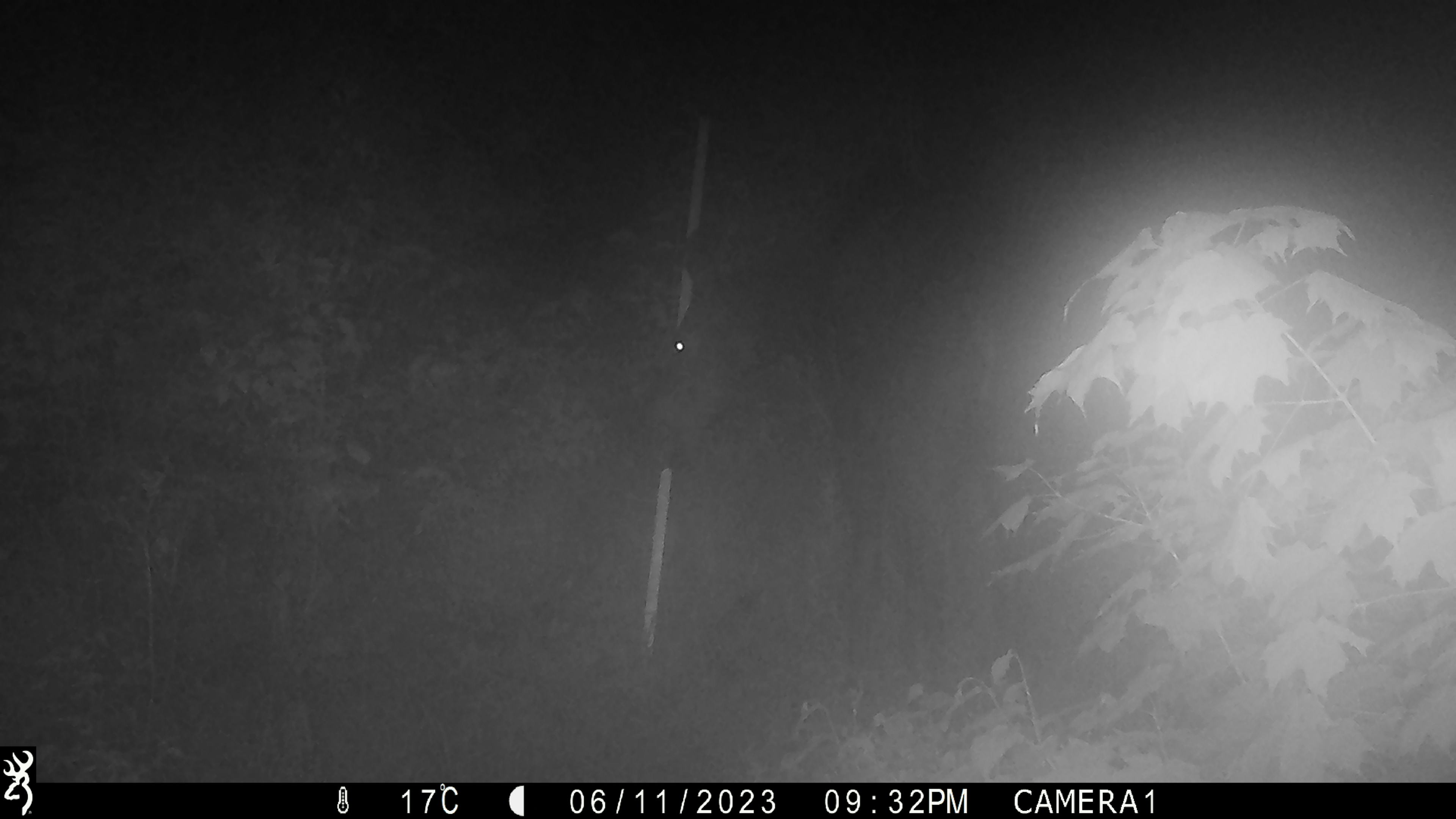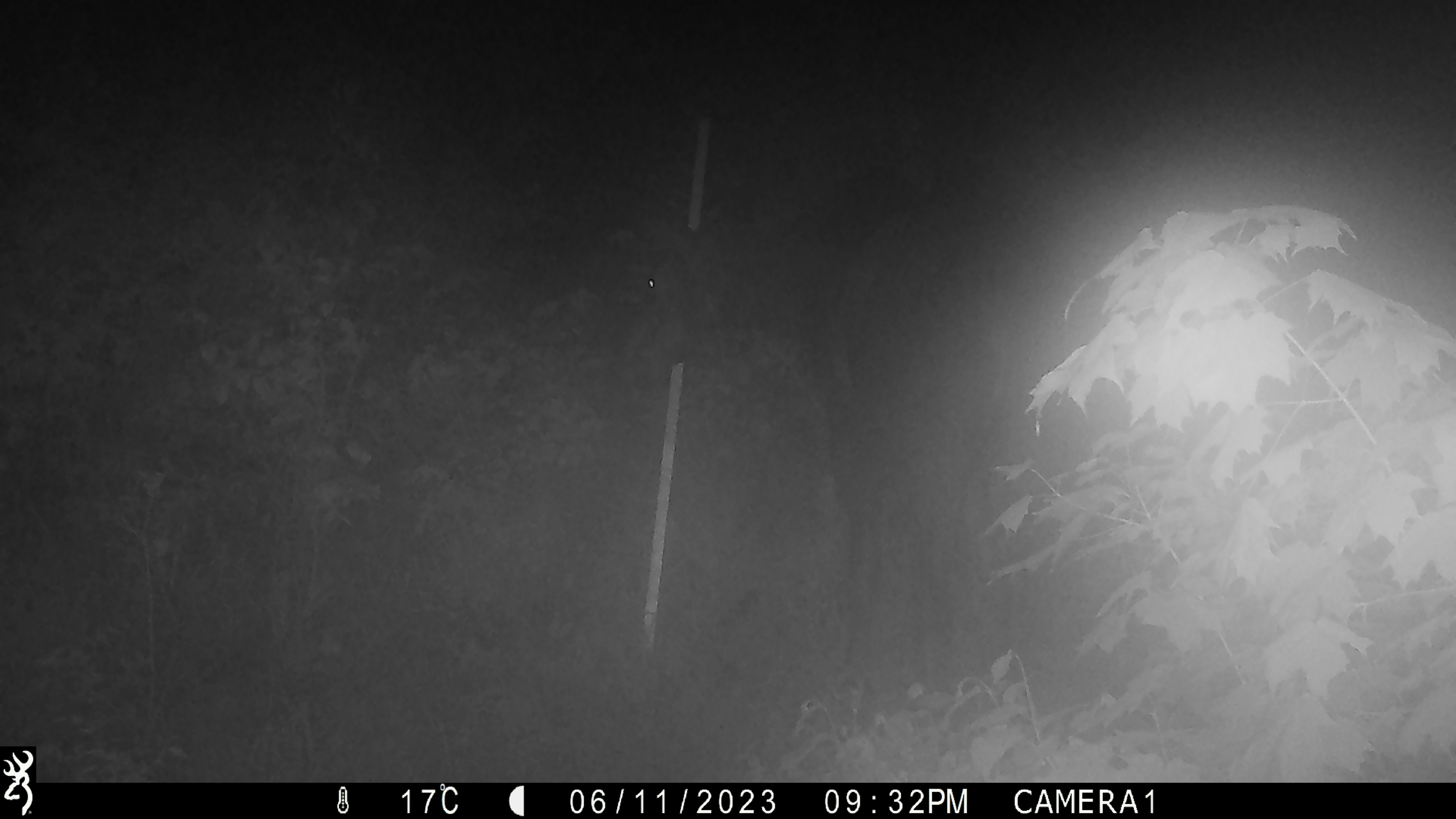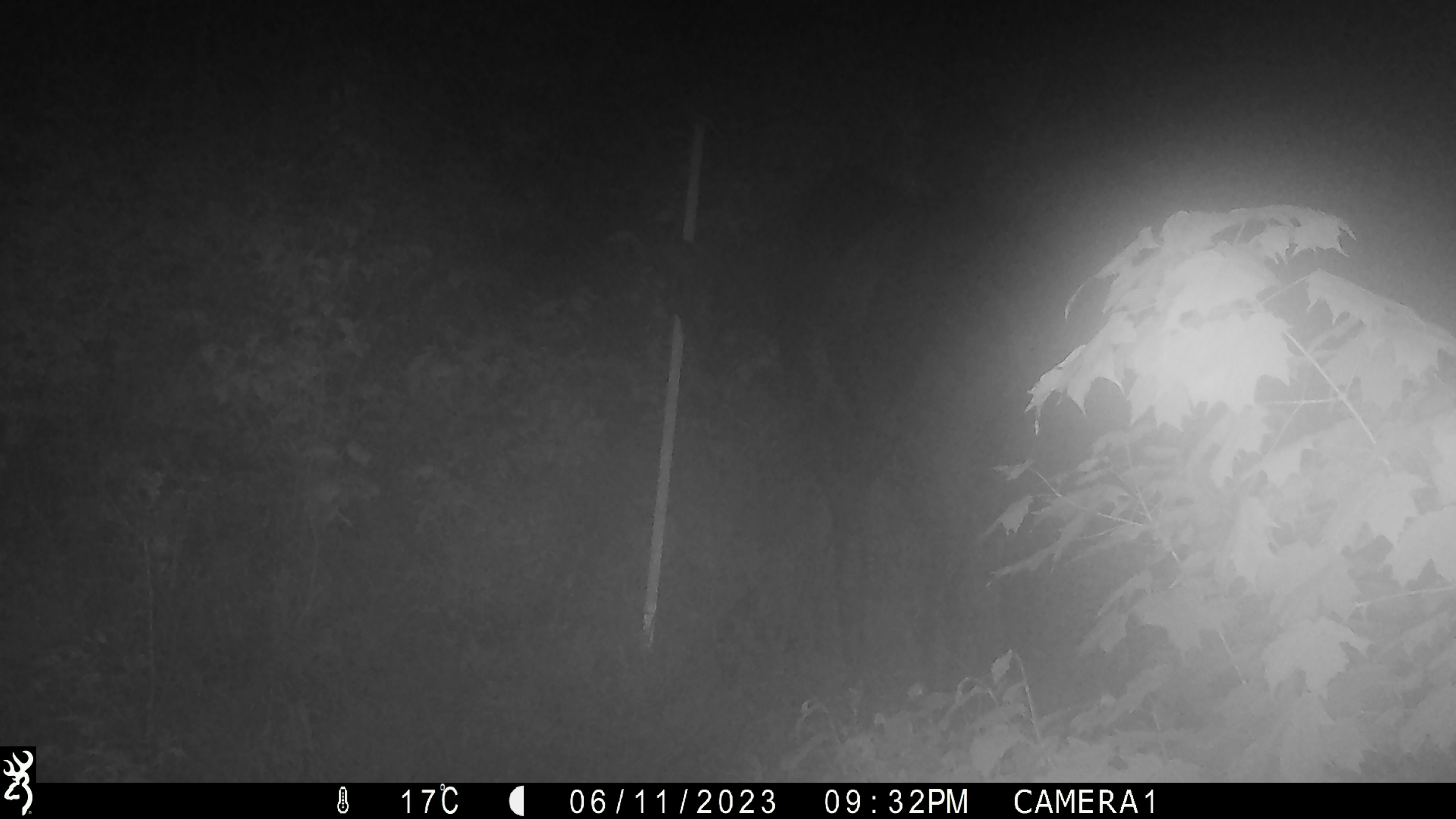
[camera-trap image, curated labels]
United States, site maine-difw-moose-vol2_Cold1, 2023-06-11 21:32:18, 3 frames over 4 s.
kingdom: Animalia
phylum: Chordata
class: Mammalia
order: Artiodactyla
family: Cervidae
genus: Alces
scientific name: Alces alces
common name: moose